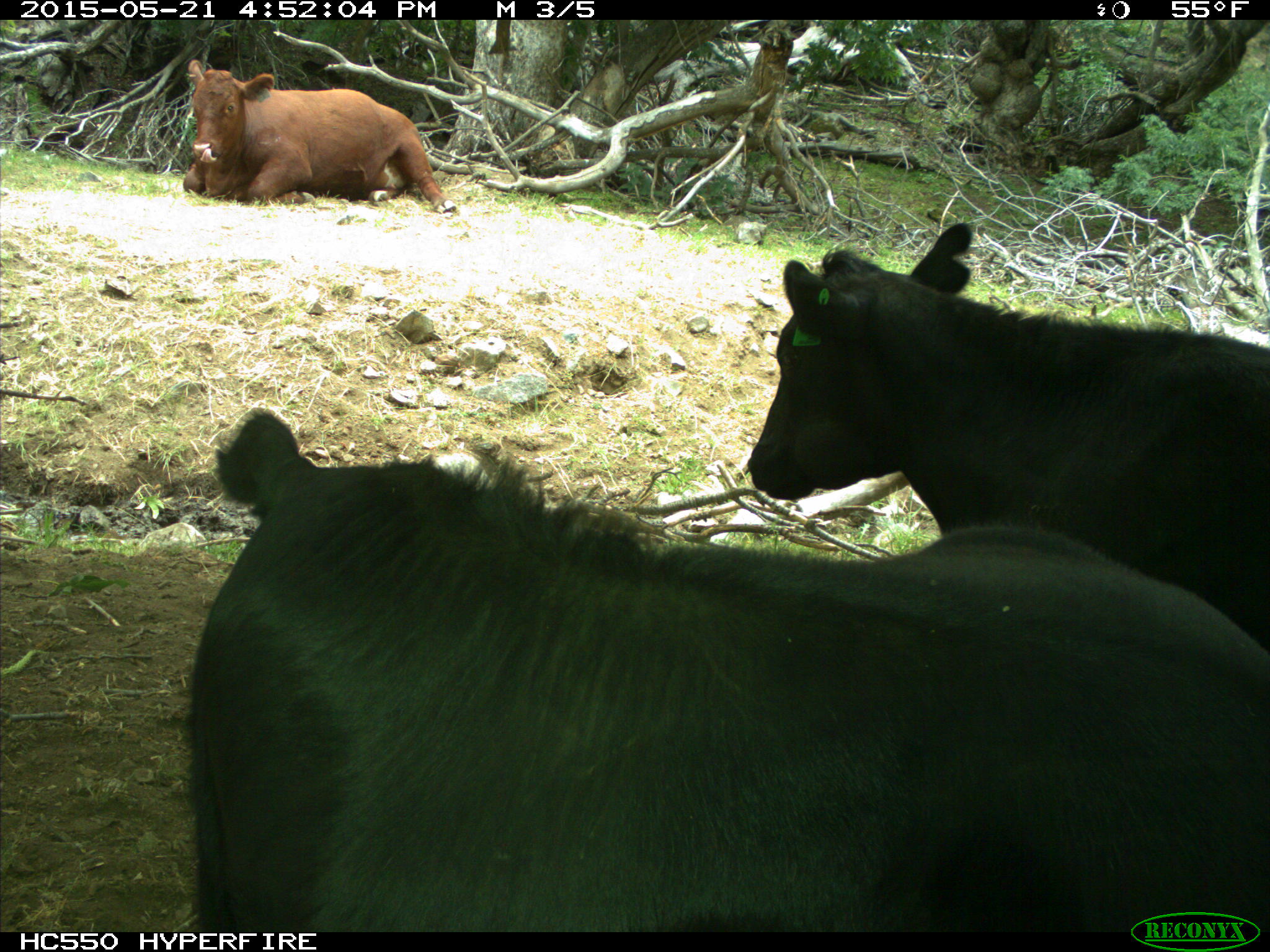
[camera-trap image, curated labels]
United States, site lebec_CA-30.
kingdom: Animalia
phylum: Chordata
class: Mammalia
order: Artiodactyla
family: Bovidae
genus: Bos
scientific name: Bos taurus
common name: domestic cow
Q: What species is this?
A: Bos taurus (domestic cow).